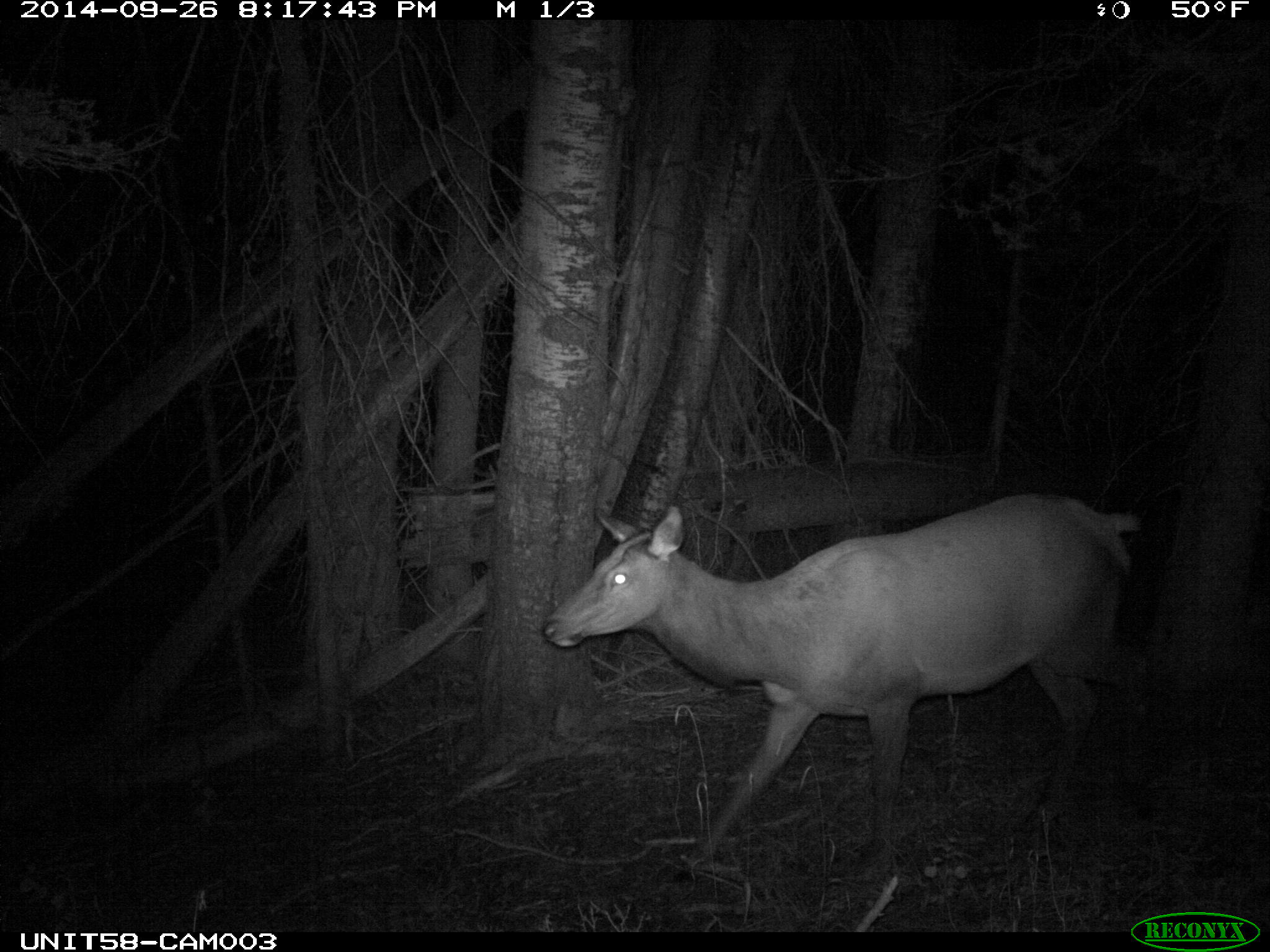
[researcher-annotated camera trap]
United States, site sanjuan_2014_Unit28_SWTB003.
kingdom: Animalia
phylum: Chordata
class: Mammalia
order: Artiodactyla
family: Cervidae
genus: Cervus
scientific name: Cervus elaphus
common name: red deer